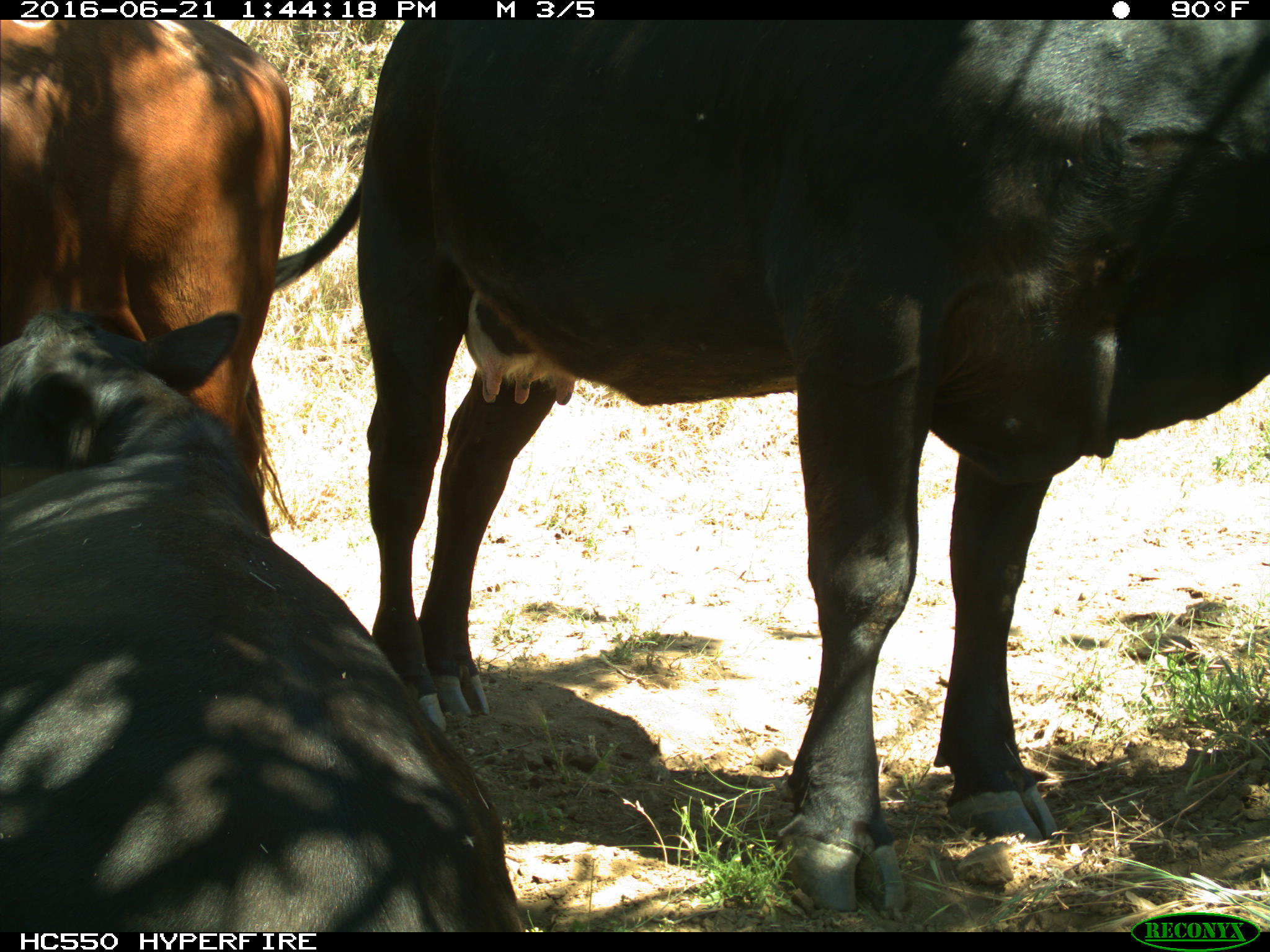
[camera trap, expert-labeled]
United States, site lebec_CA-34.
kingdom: Animalia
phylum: Chordata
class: Mammalia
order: Artiodactyla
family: Bovidae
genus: Bos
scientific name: Bos taurus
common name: domestic cow